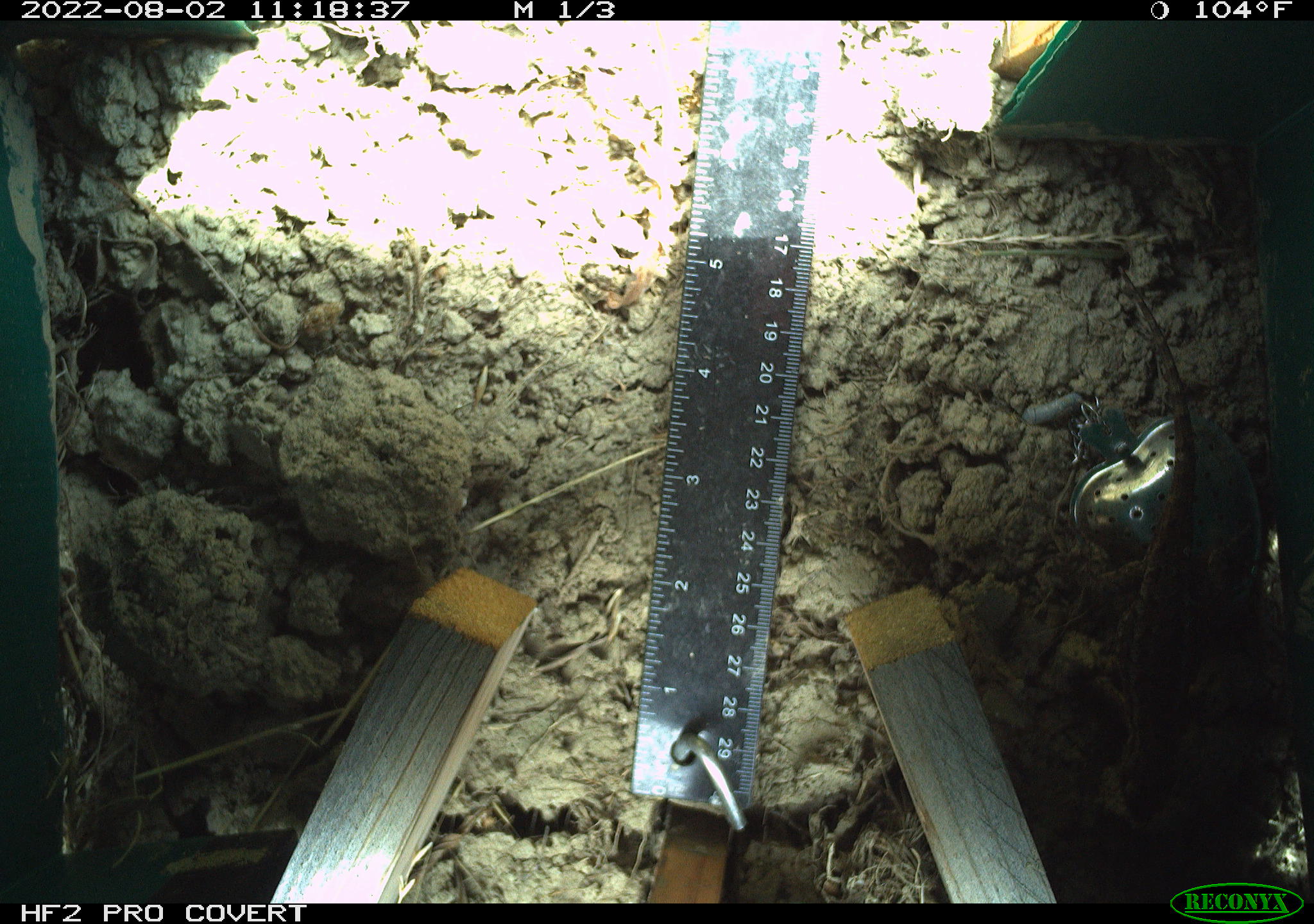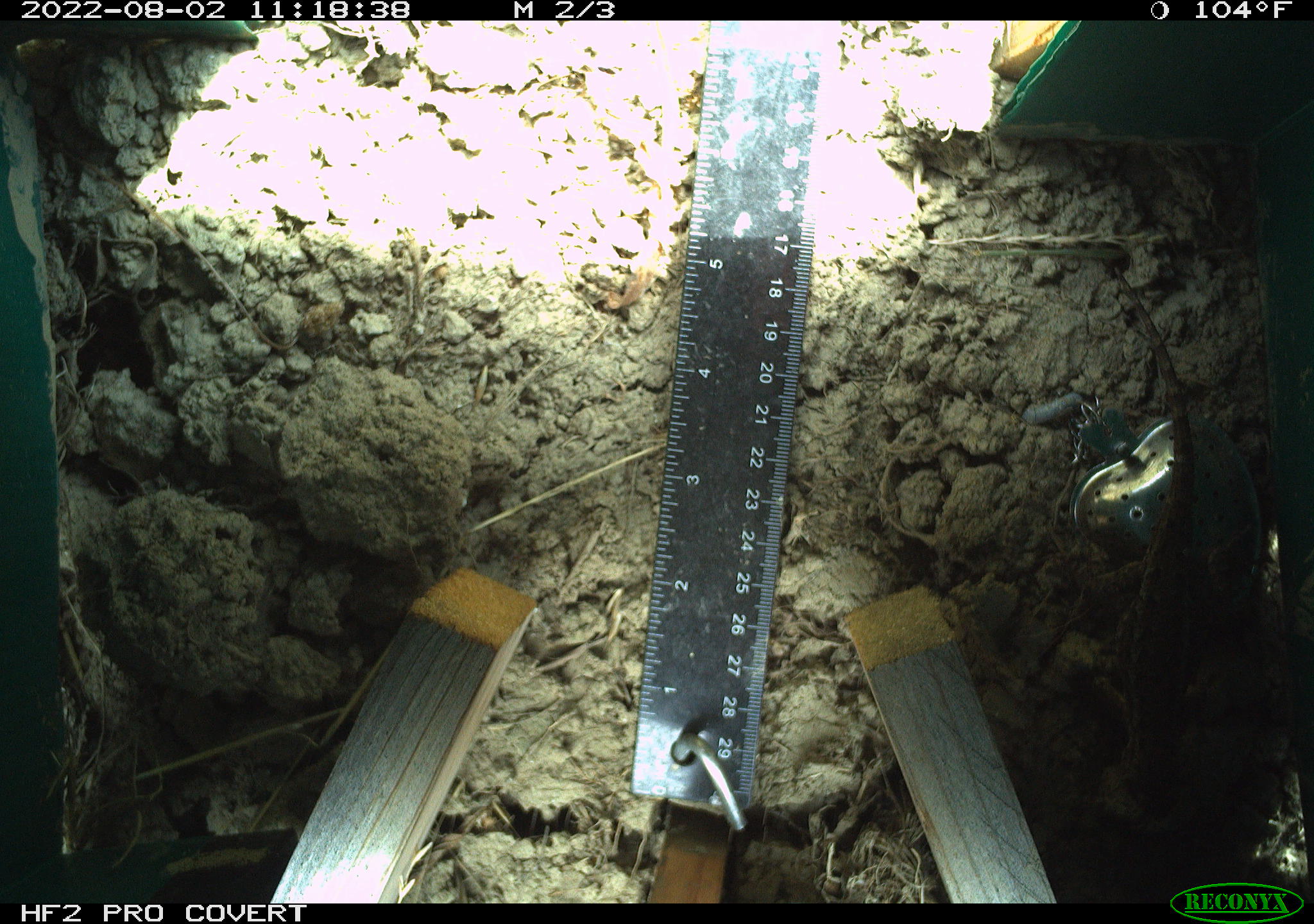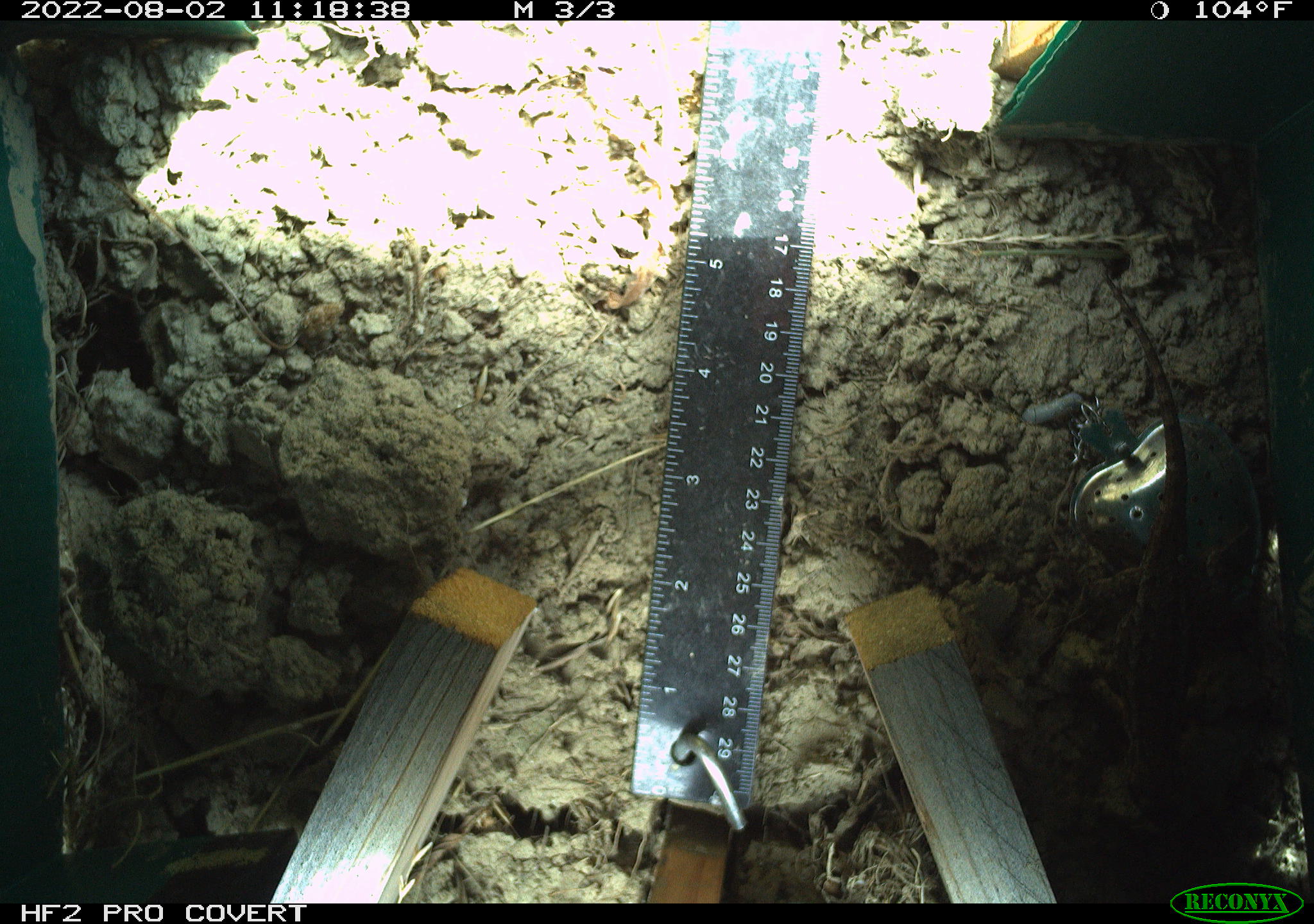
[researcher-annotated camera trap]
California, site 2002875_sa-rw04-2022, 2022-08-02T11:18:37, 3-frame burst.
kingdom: Animalia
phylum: Chordata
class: Reptilia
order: Squamata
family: Phrynosomatidae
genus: Sceloporus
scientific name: Sceloporus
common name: spiny lizards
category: sceloporus species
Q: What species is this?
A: Sceloporus species (spiny lizards) (Sceloporus).